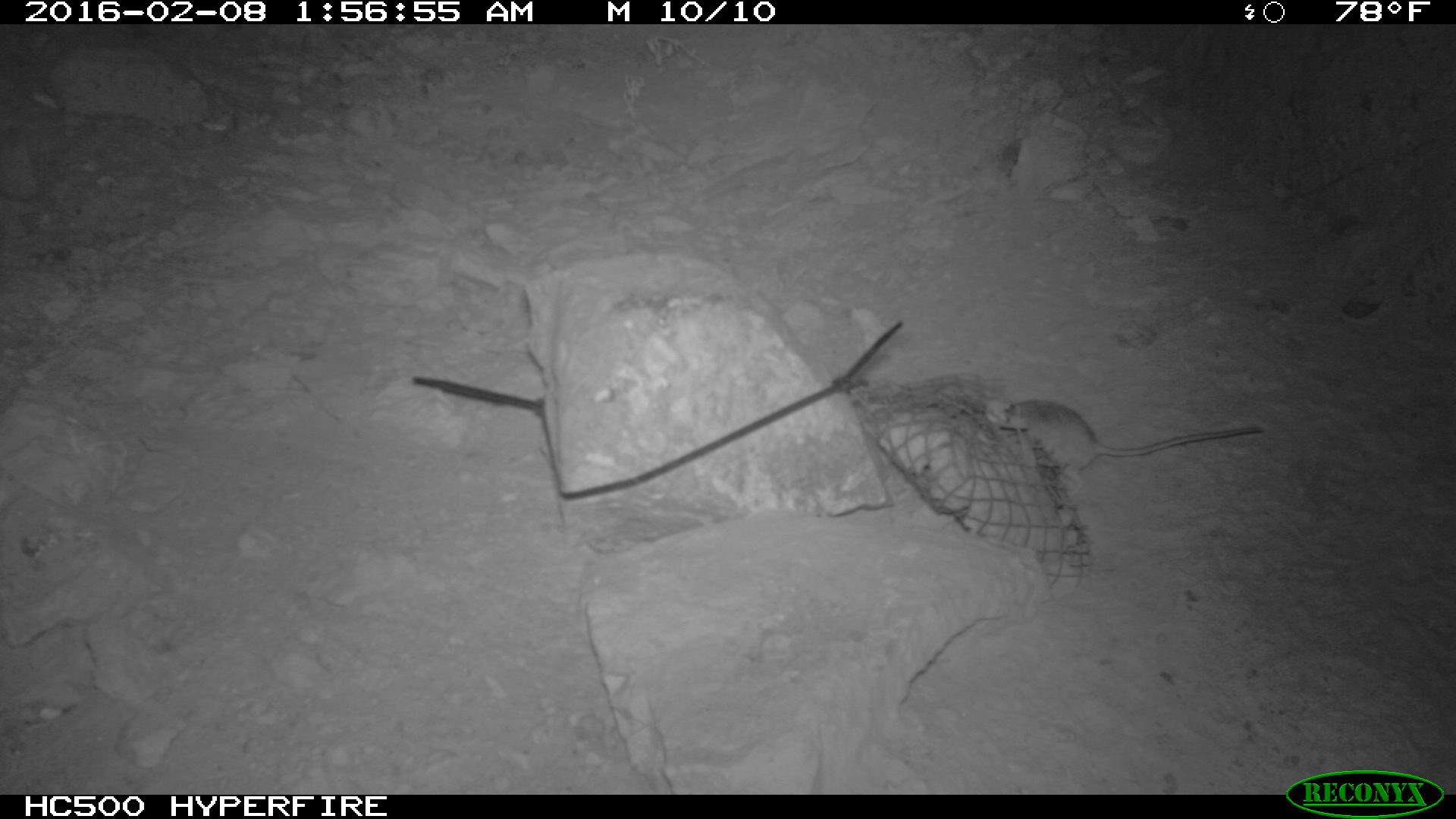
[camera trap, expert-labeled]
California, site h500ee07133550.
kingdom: Animalia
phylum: Chordata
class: Mammalia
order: Rodentia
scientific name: Rodentia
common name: rodent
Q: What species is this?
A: Rodent (Rodentia).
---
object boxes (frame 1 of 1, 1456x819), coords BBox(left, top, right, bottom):
rodent: BBox(995, 399, 1262, 502)